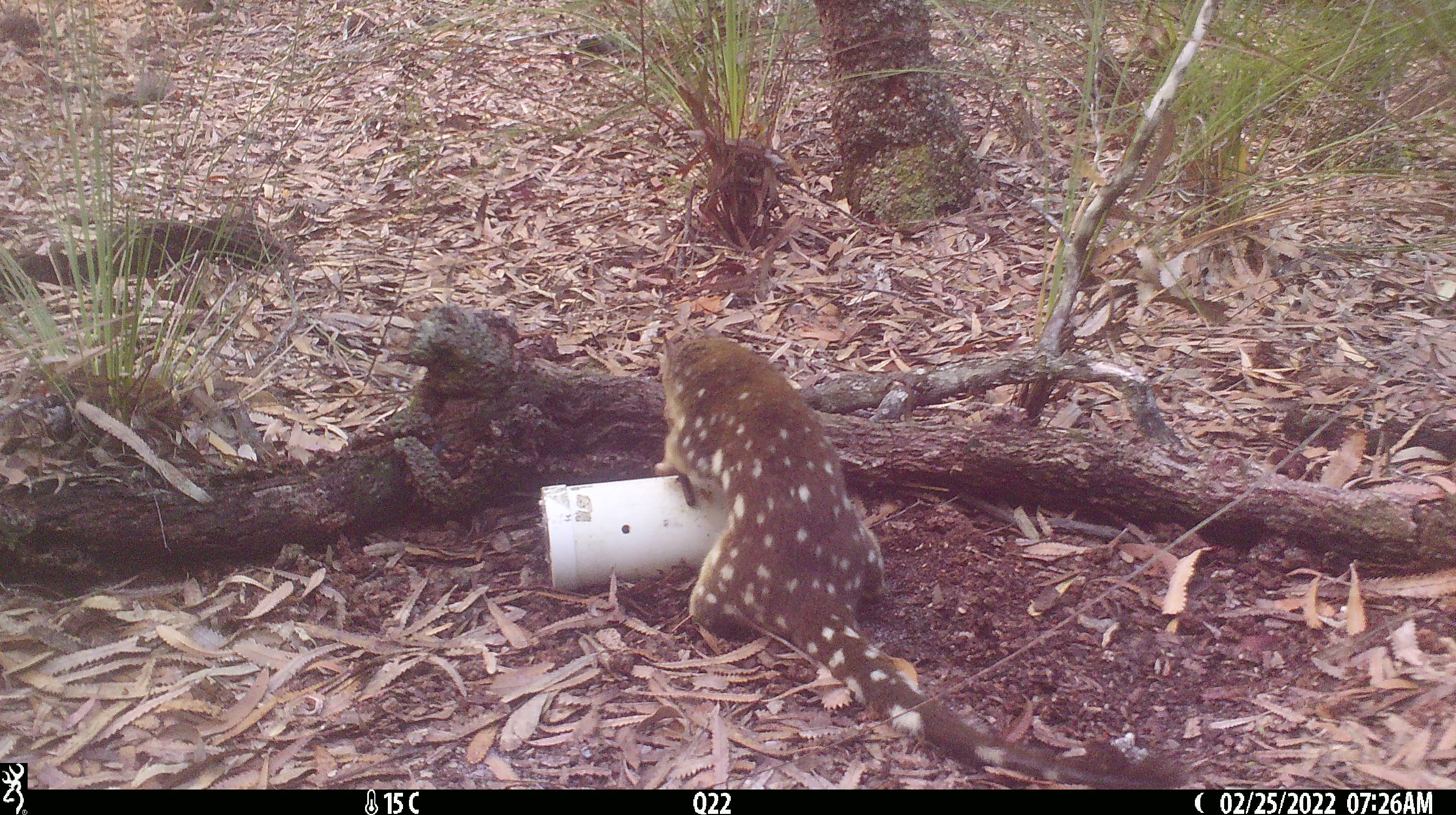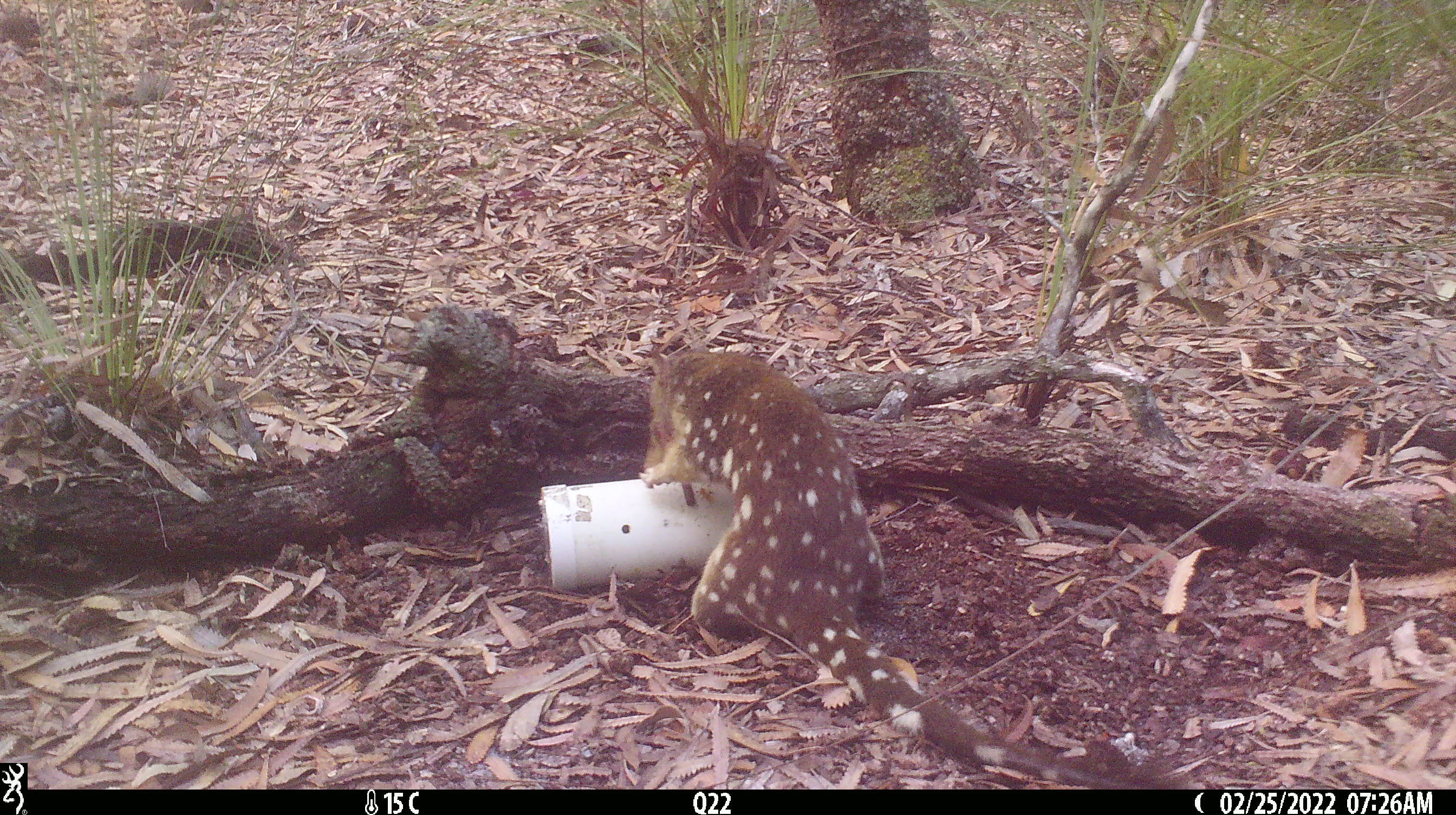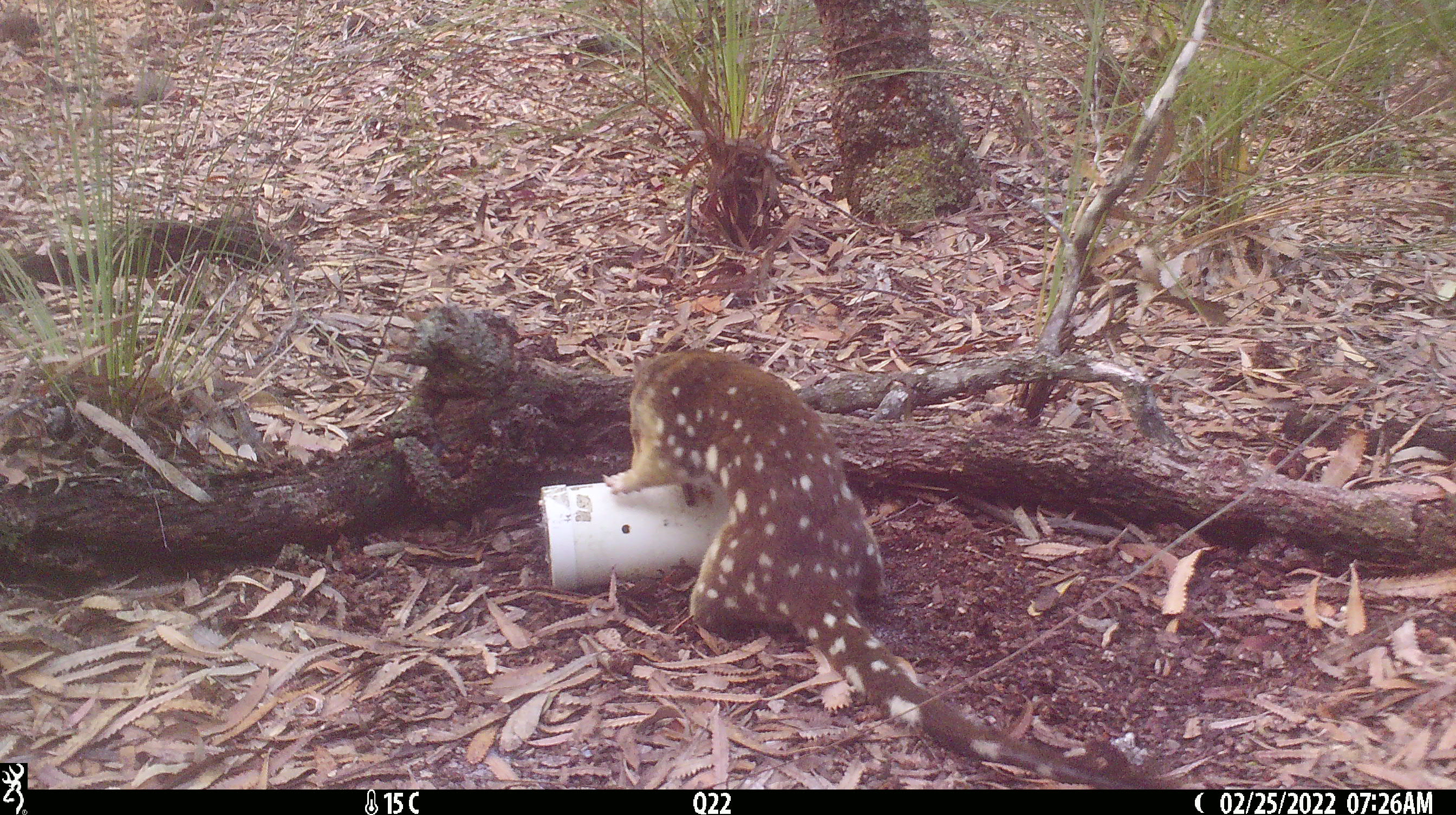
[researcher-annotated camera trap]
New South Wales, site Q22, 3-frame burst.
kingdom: Animalia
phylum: Chordata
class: Mammalia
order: Dasyuromorphia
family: Dasyuridae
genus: Dasyurus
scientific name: Dasyurus maculatus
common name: spotted-tailed quoll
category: quoll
Quoll (spotted-tailed quoll) (Dasyurus maculatus).